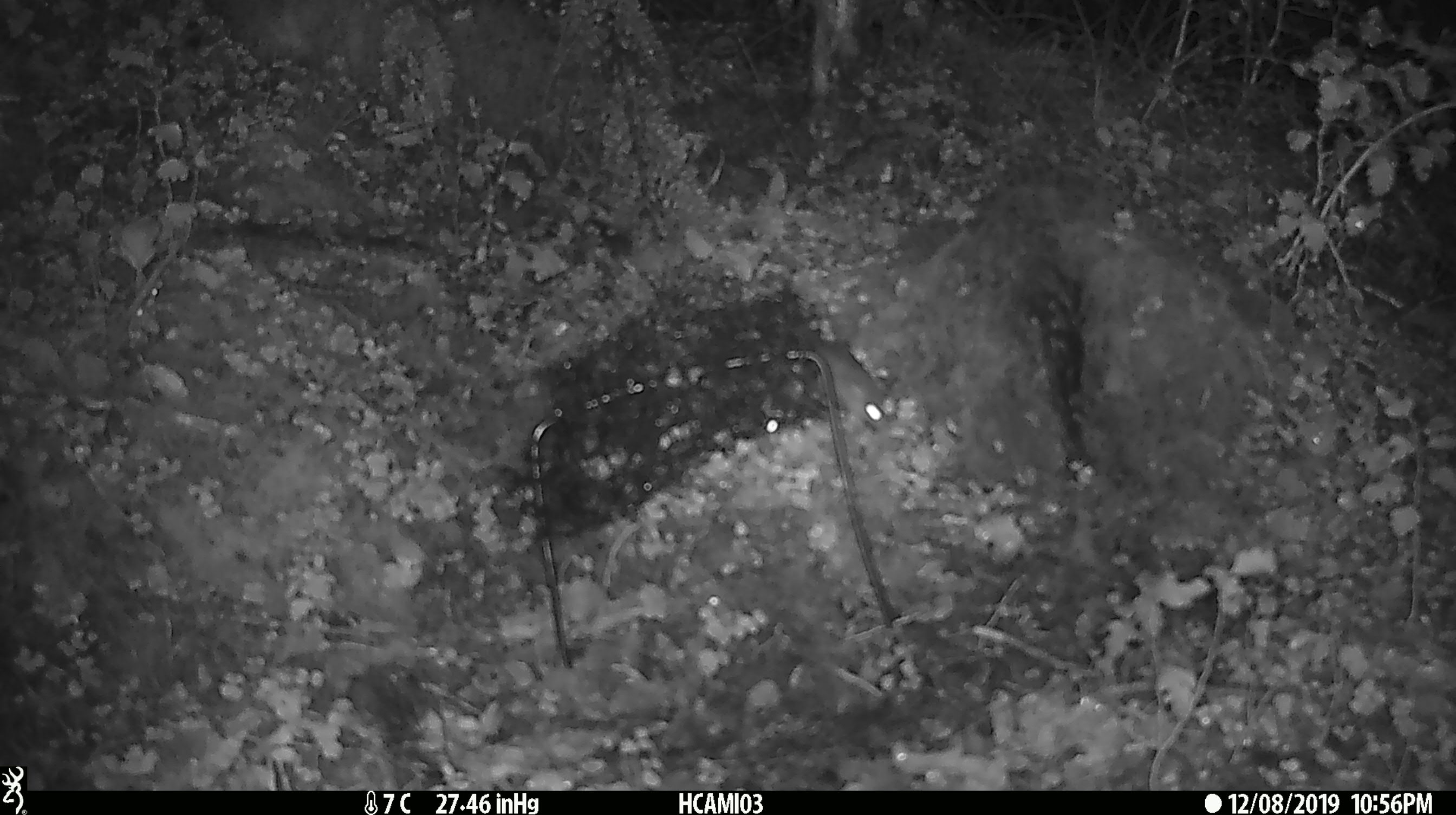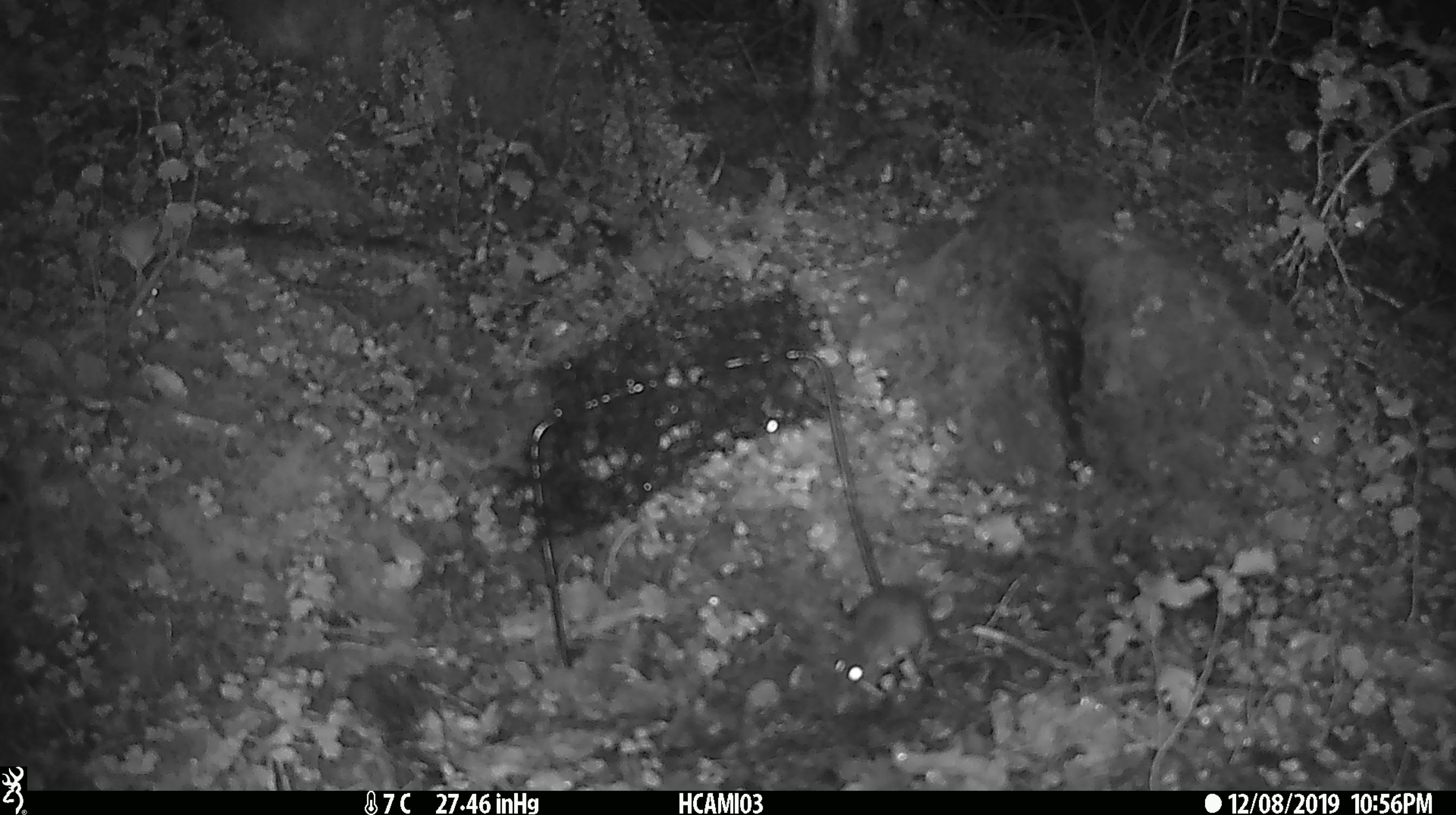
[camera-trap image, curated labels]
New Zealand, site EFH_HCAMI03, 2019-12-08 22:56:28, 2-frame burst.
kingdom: Animalia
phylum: Chordata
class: Mammalia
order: Rodentia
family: Muridae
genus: Mus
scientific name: Mus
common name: mouse